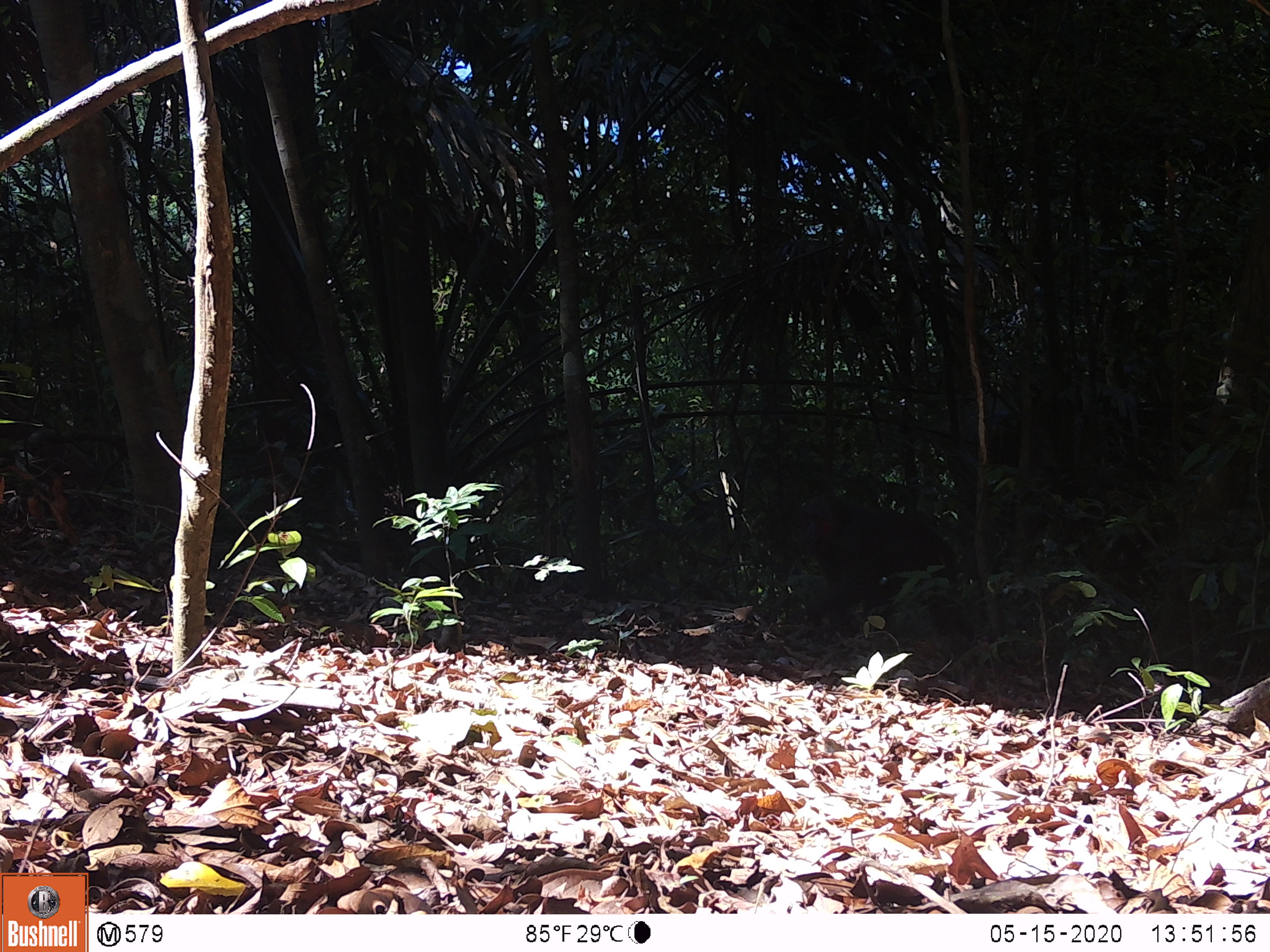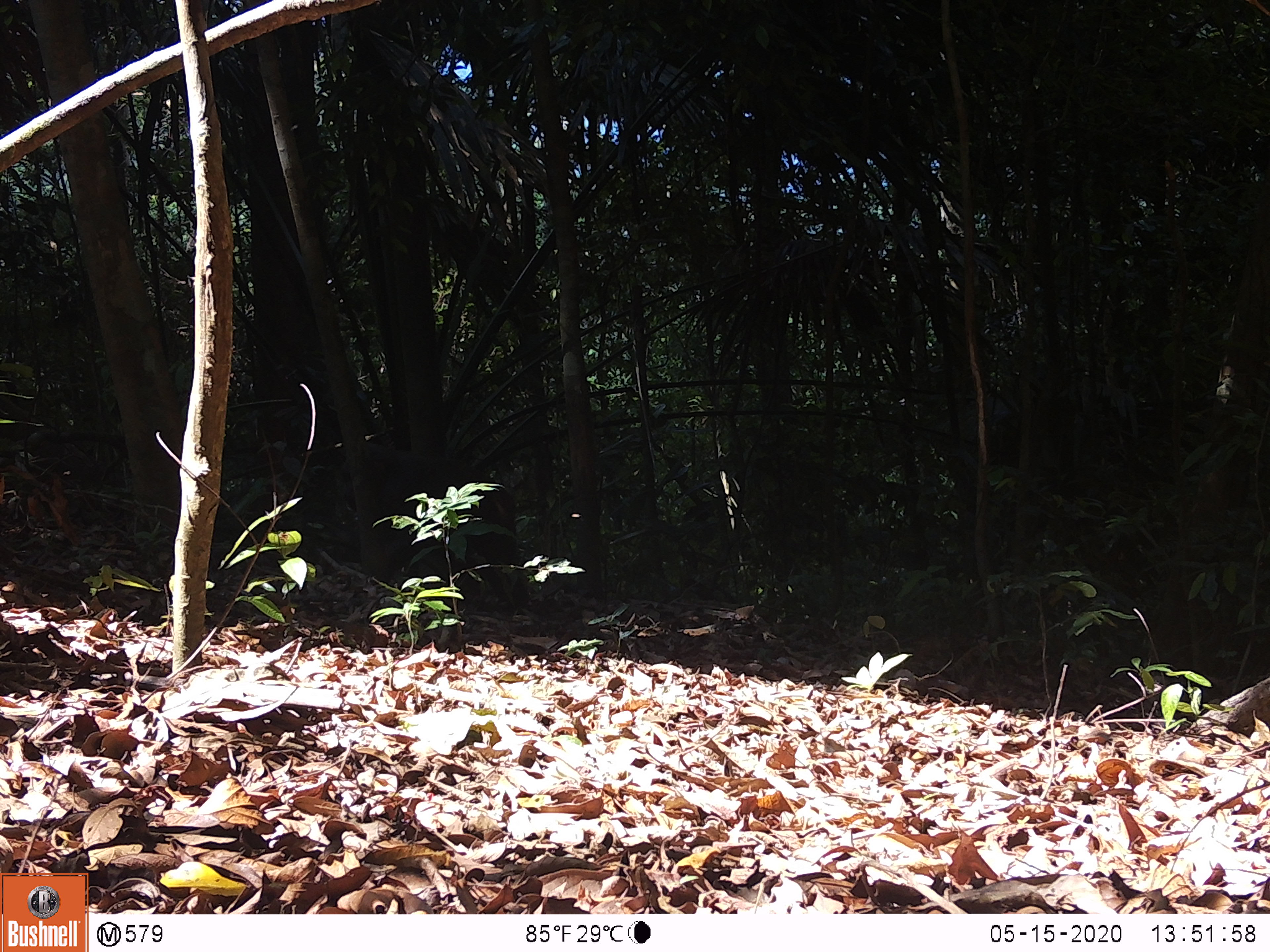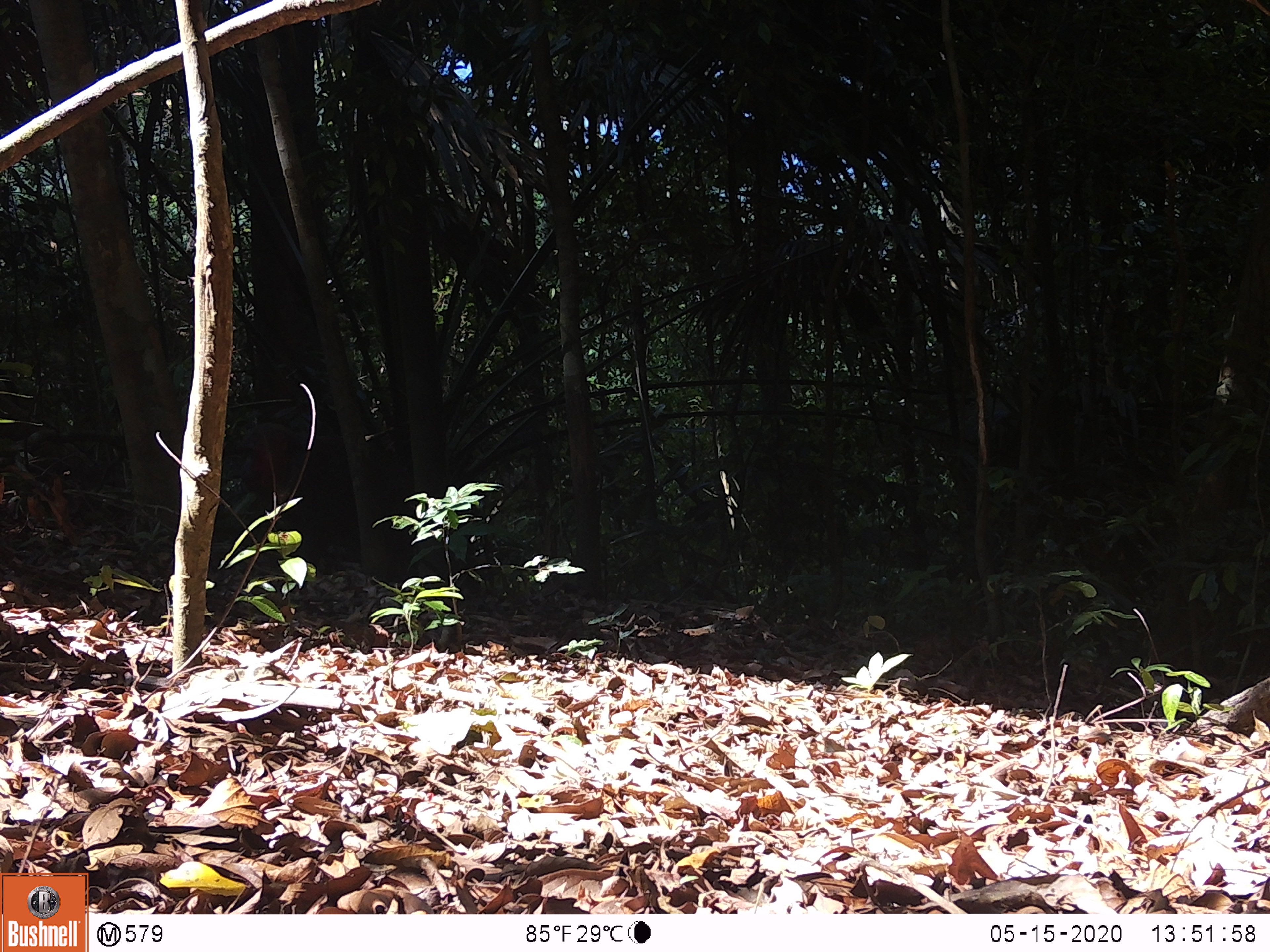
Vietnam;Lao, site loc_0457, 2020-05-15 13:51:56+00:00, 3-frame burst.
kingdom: Animalia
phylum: Chordata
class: Mammalia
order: Primates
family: Cercopithecidae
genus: Macaca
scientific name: Macaca arctoides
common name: stump-tailed macaque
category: stump tailed macaque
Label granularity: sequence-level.